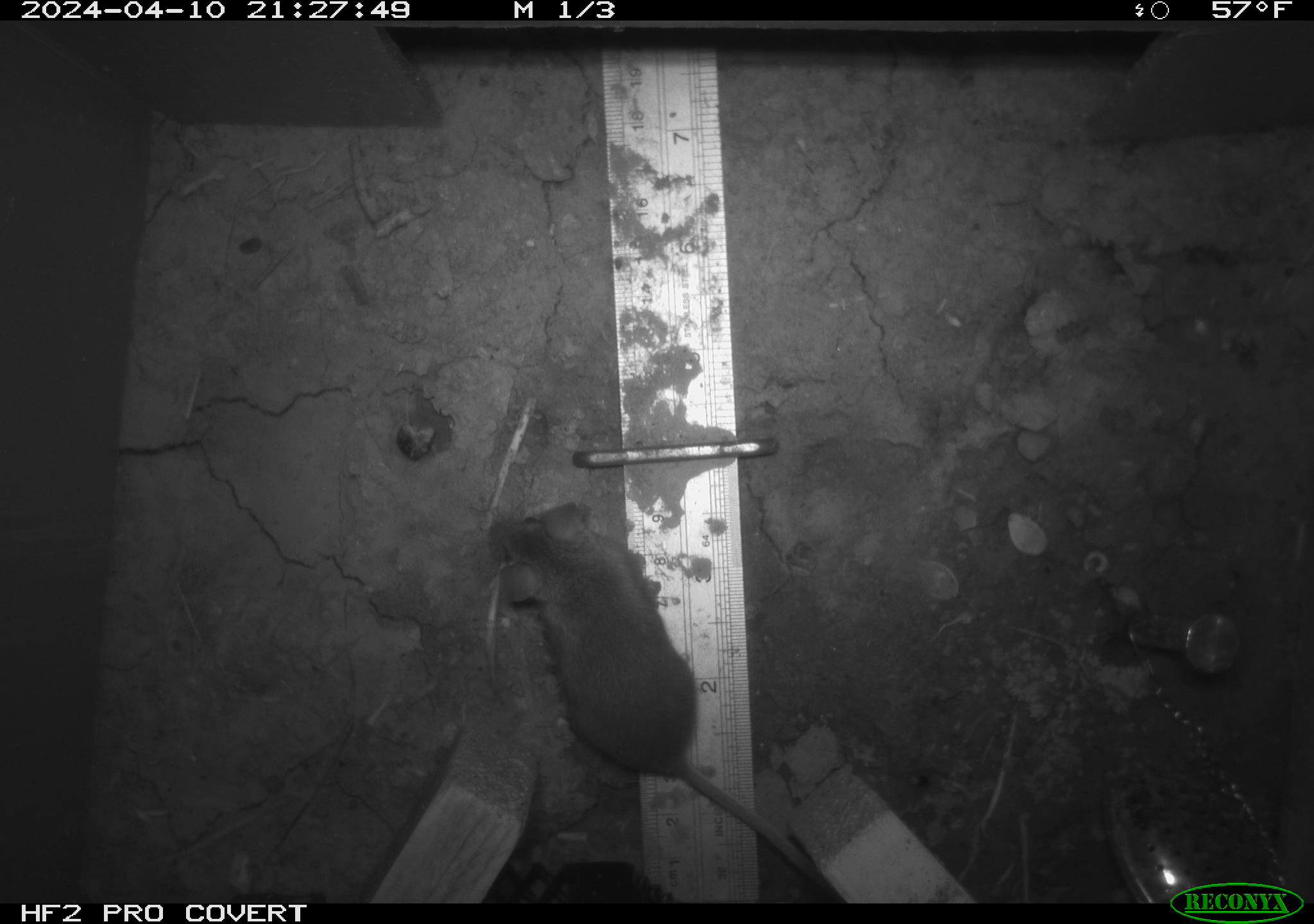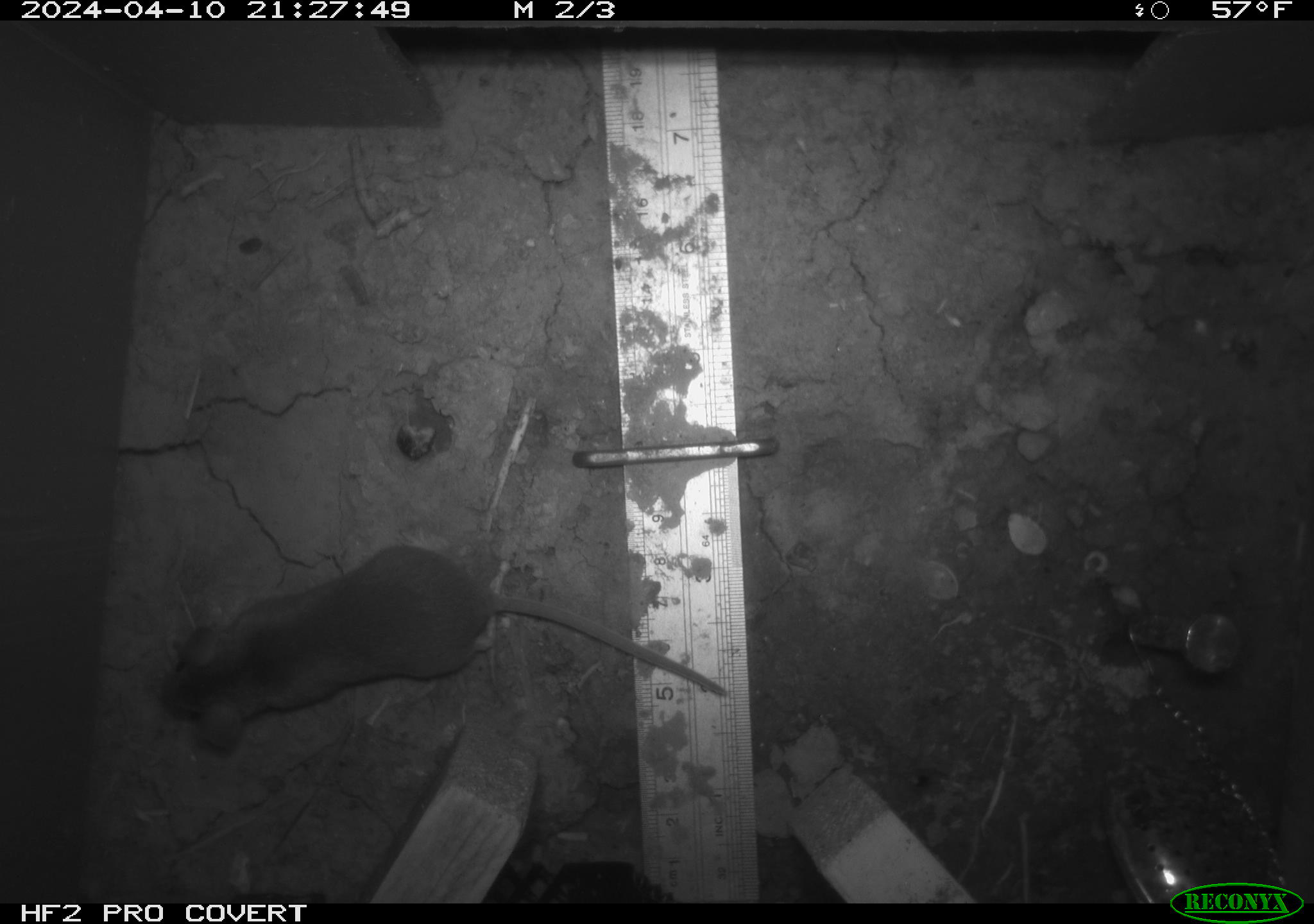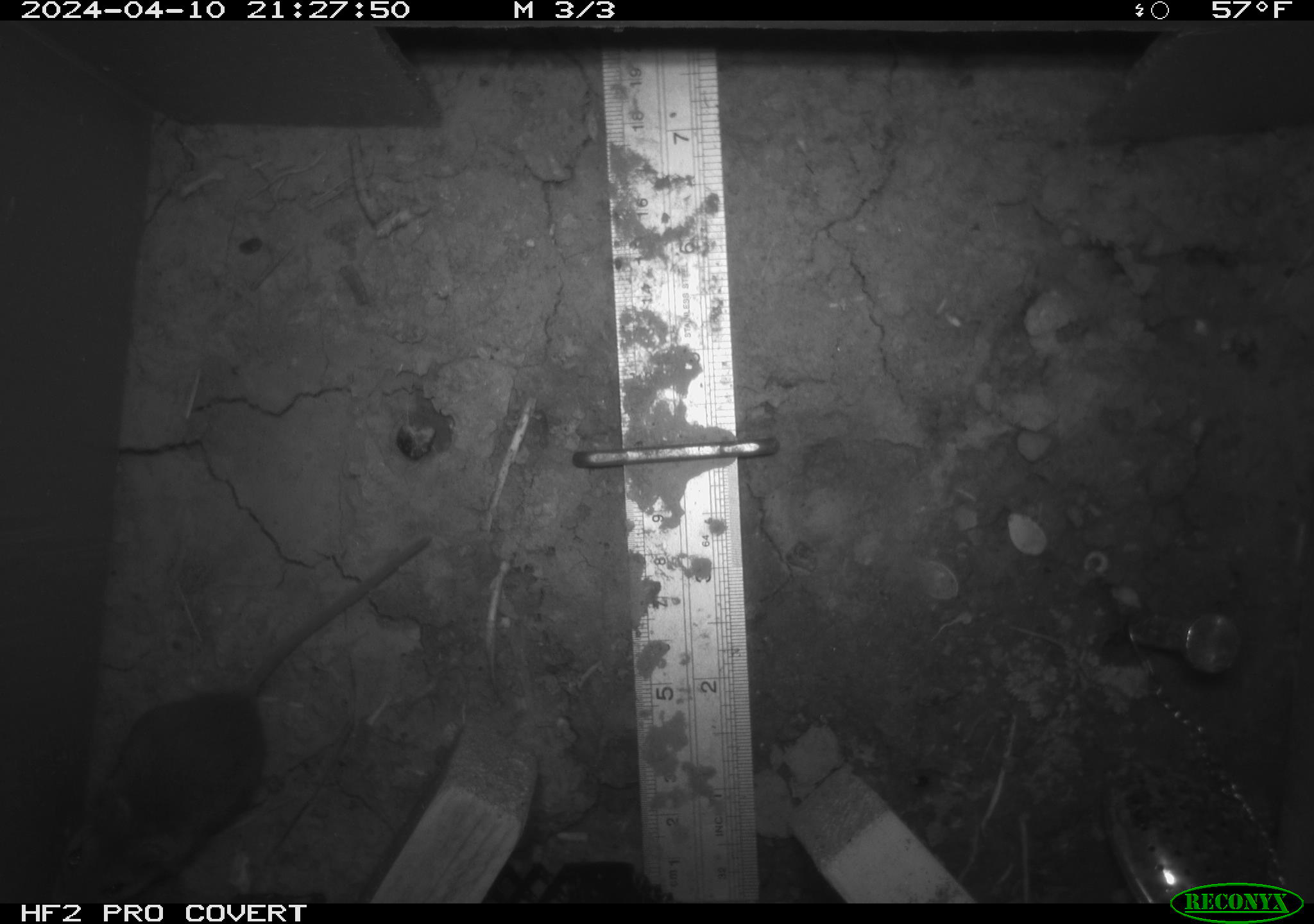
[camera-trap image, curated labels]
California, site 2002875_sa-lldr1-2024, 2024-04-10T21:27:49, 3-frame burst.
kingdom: Animalia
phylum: Chordata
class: Mammalia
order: Rodentia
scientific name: Rodentia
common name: mouse species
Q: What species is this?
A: Mouse species (Rodentia).